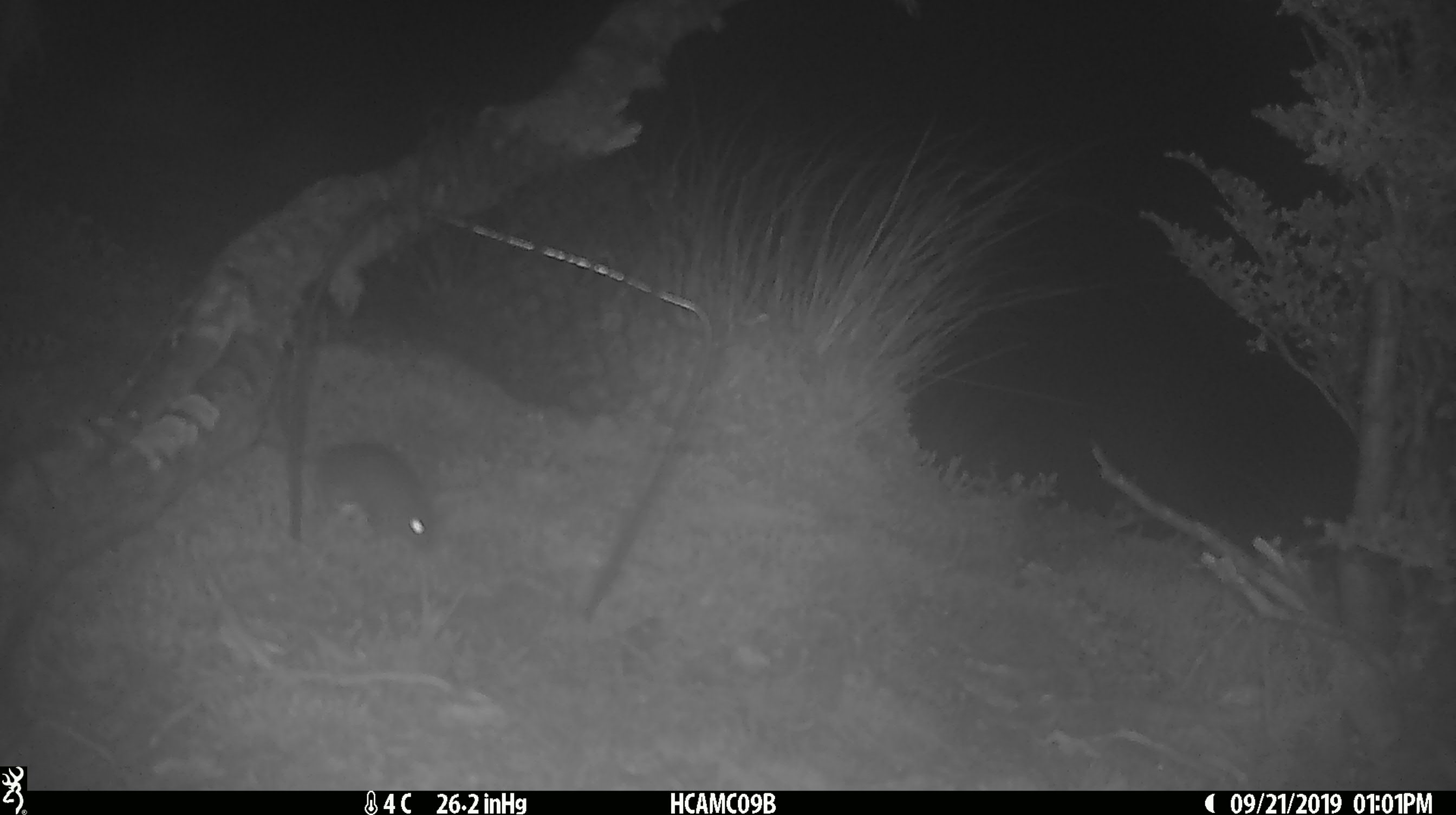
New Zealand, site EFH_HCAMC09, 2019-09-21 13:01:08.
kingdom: Animalia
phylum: Chordata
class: Mammalia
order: Rodentia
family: Muridae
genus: Mus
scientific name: Mus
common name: mouse